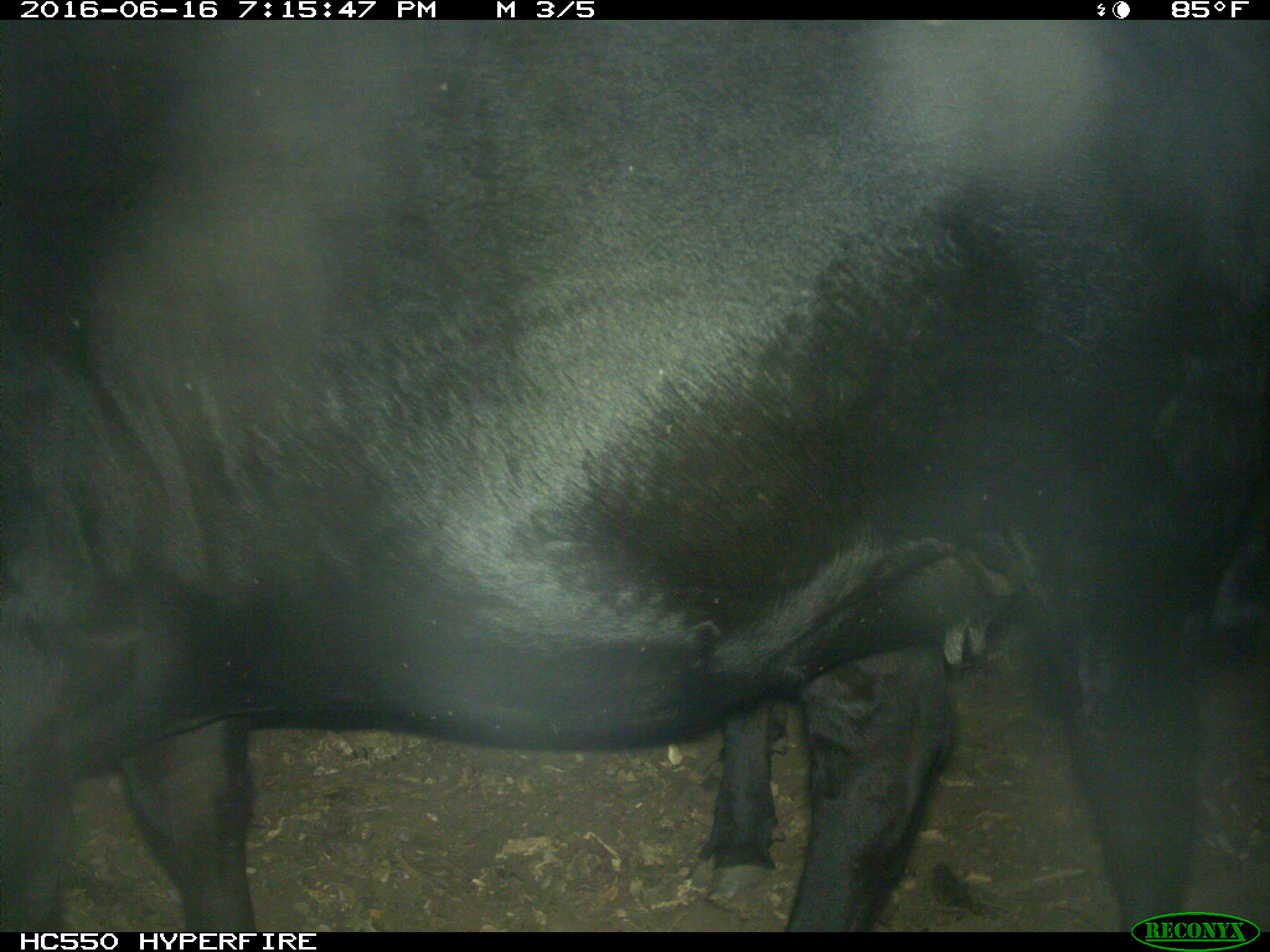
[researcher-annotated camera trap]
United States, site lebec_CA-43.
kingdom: Animalia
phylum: Chordata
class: Mammalia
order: Artiodactyla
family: Bovidae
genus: Bos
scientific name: Bos taurus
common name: domestic cow